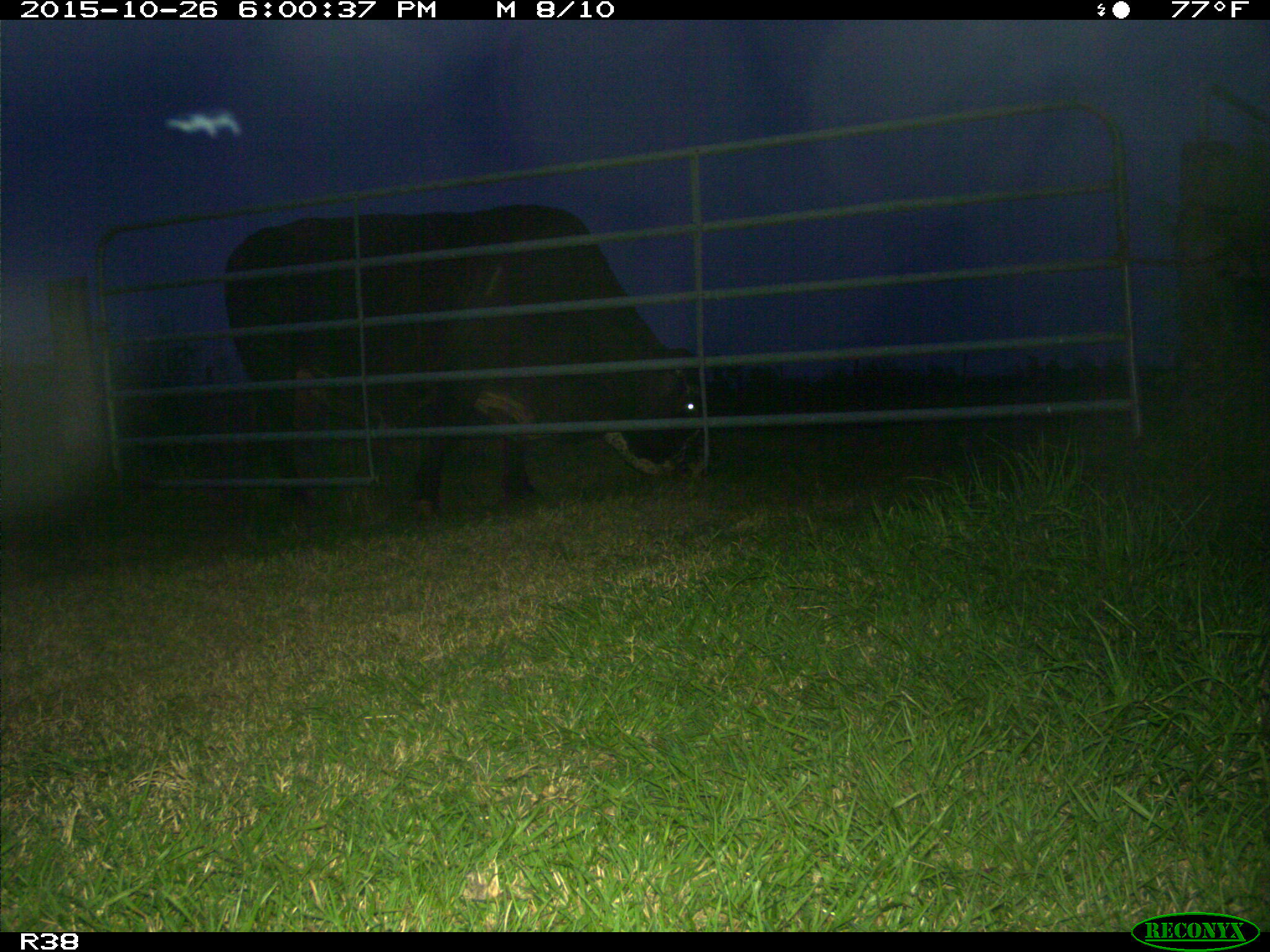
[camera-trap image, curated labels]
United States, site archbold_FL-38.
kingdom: Animalia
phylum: Chordata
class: Mammalia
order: Artiodactyla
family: Bovidae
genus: Bos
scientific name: Bos taurus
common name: domestic cow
Bos taurus (domestic cow).